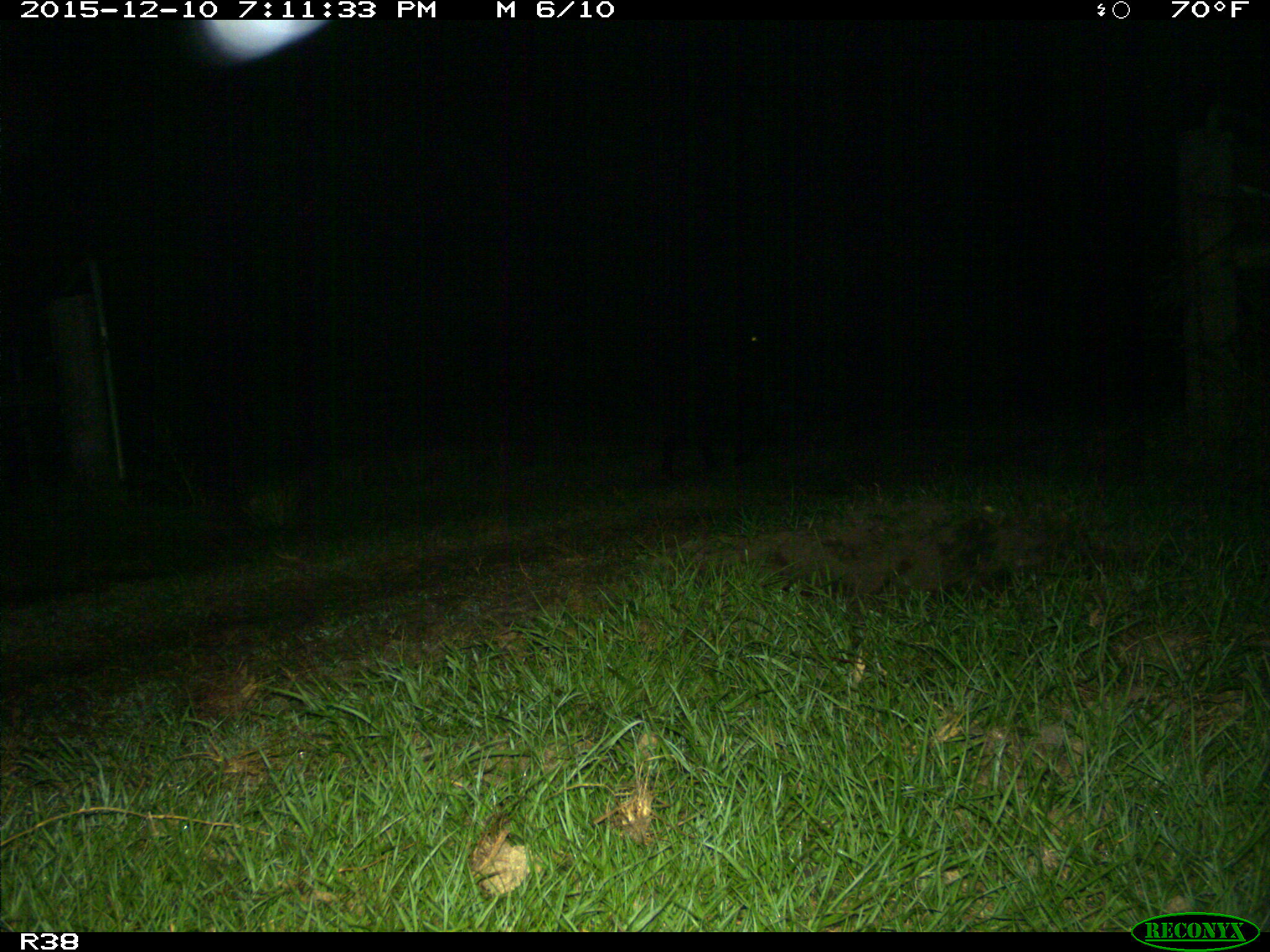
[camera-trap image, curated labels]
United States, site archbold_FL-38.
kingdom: Animalia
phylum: Chordata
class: Mammalia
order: Artiodactyla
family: Suidae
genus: Sus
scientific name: Sus scrofa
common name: wild boar